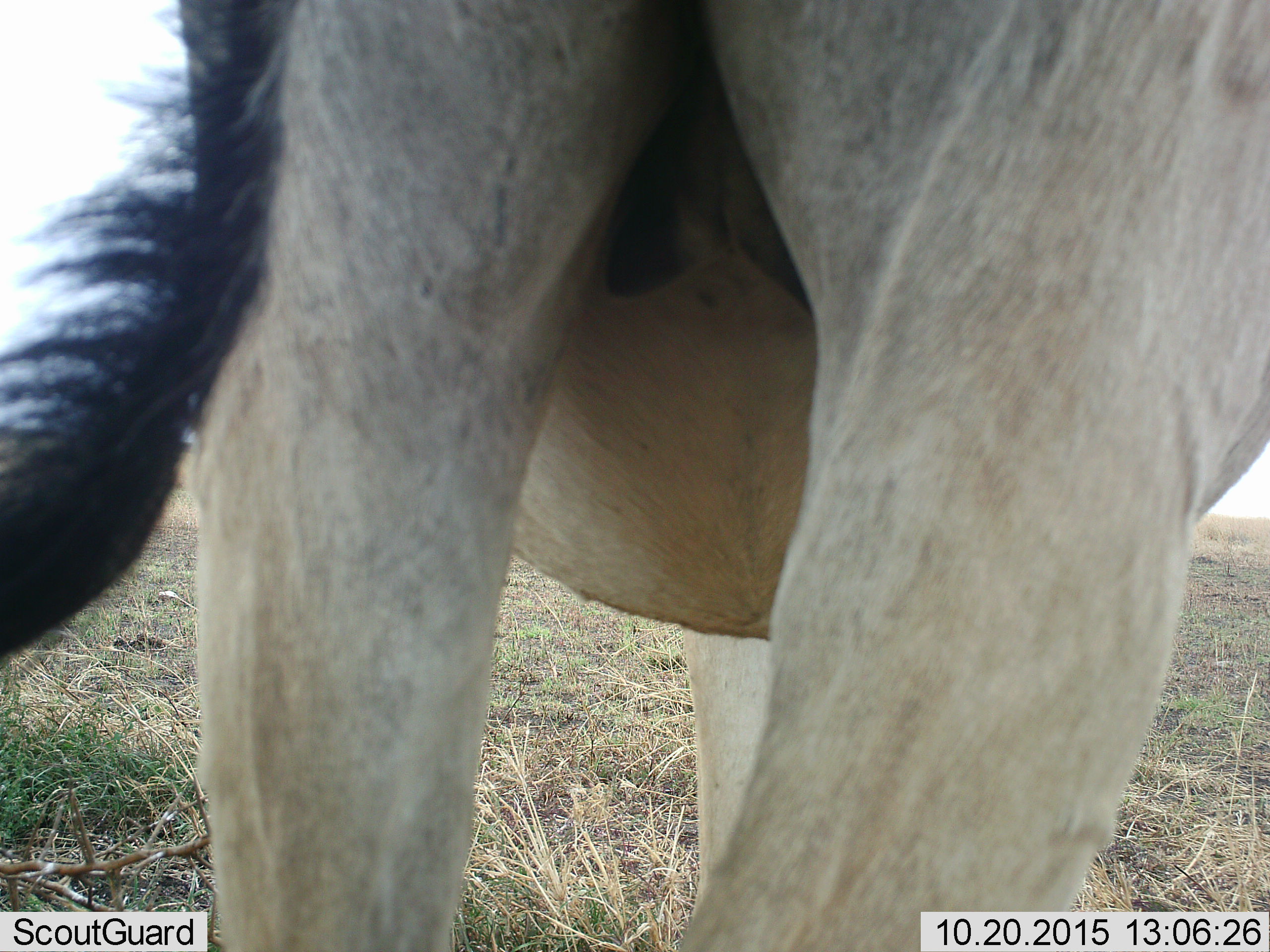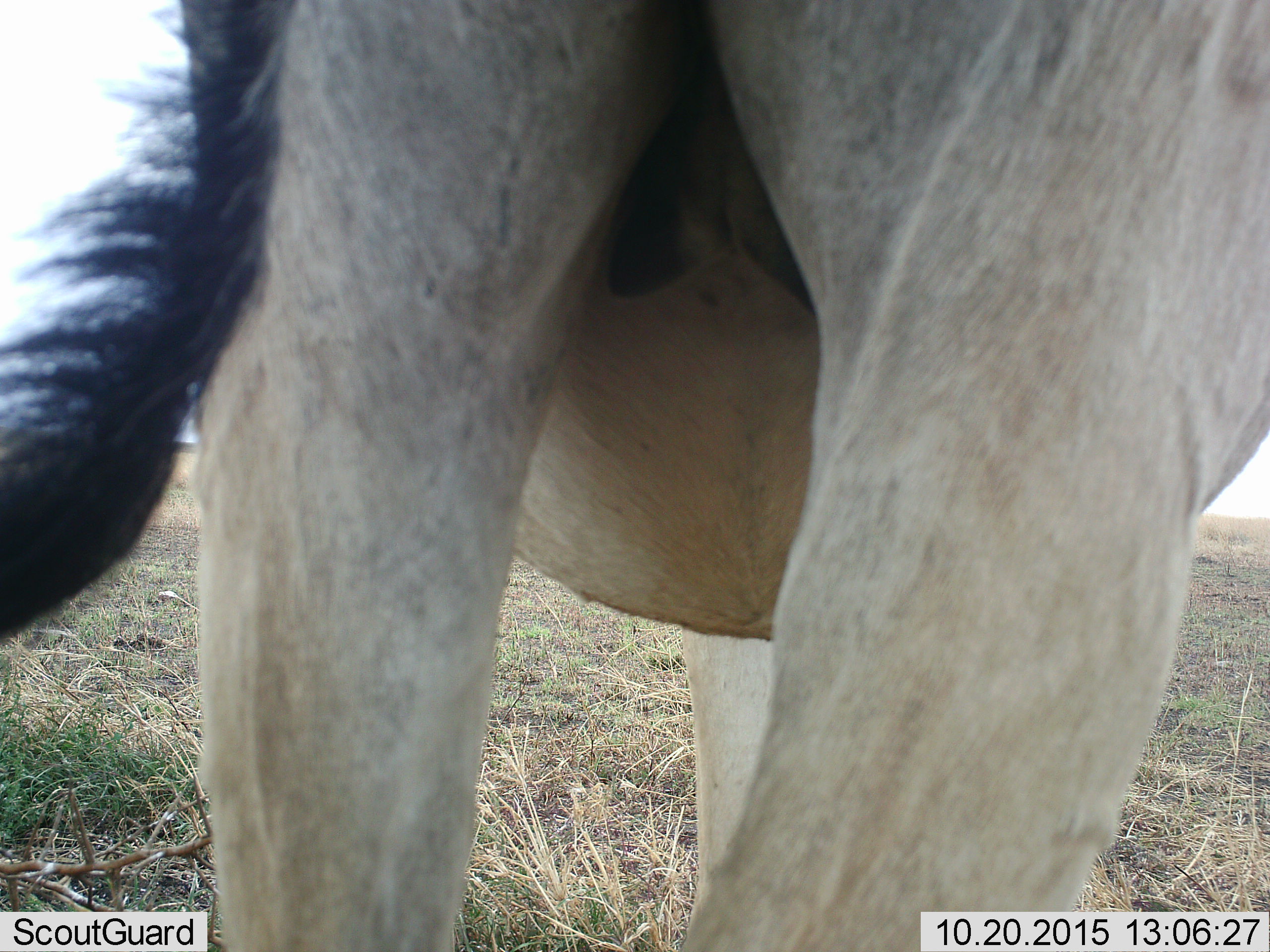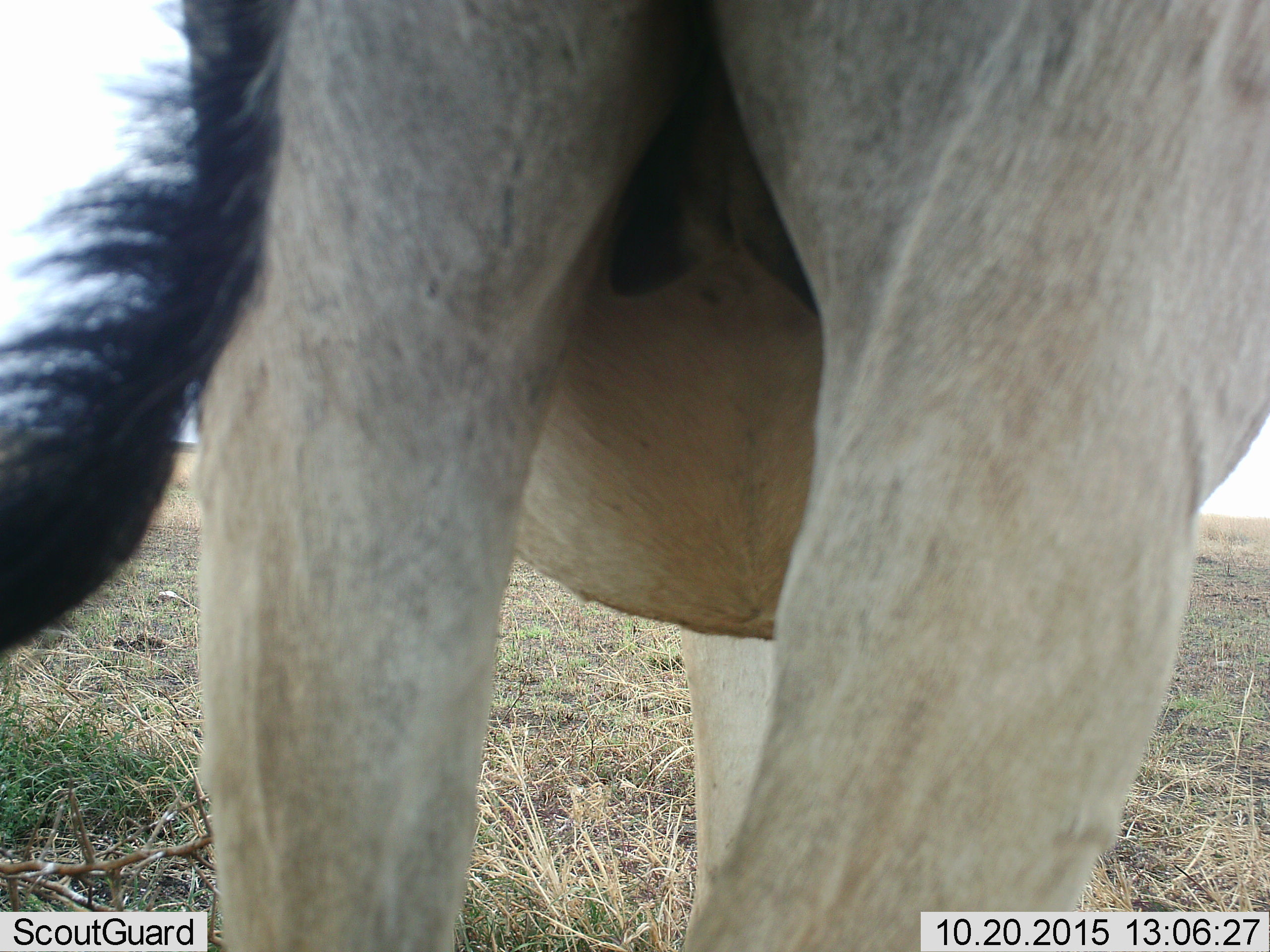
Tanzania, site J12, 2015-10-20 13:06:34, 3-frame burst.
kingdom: Animalia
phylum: Chordata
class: Mammalia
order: Artiodactyla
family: Bovidae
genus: Alcelaphus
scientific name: Alcelaphus buselaphus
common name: hartebeest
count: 1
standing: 100%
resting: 0%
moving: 0%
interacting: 0%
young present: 0%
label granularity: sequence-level